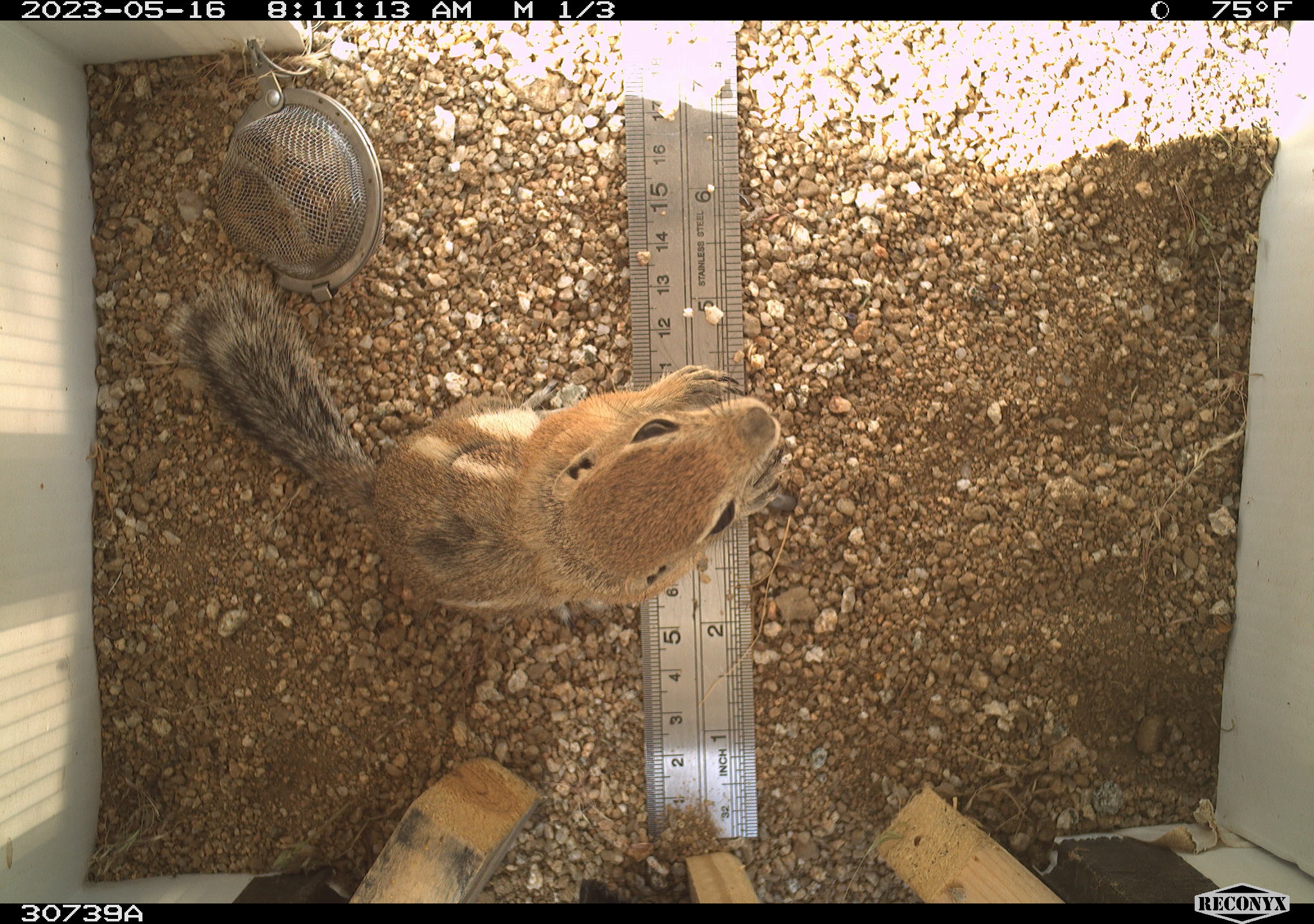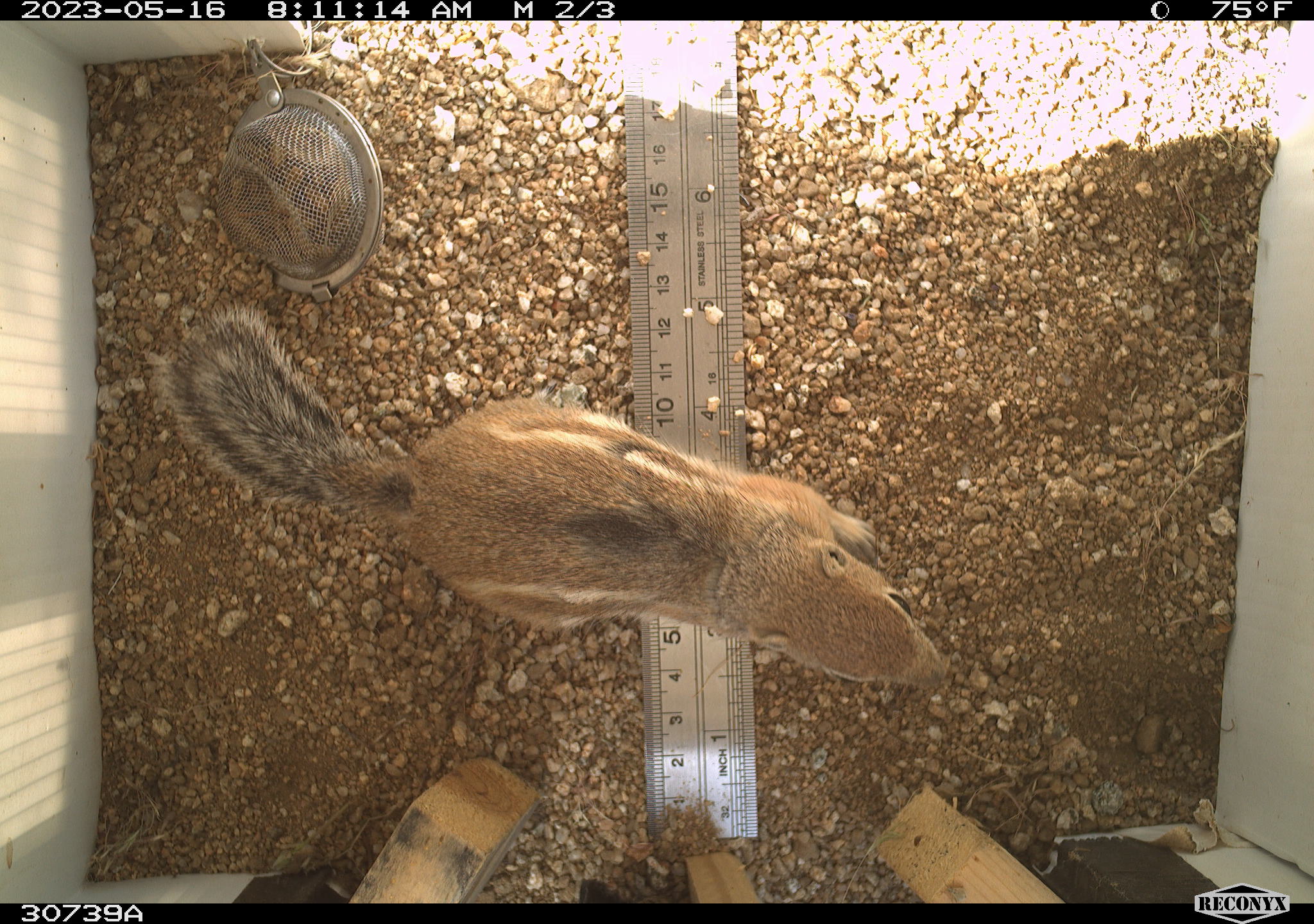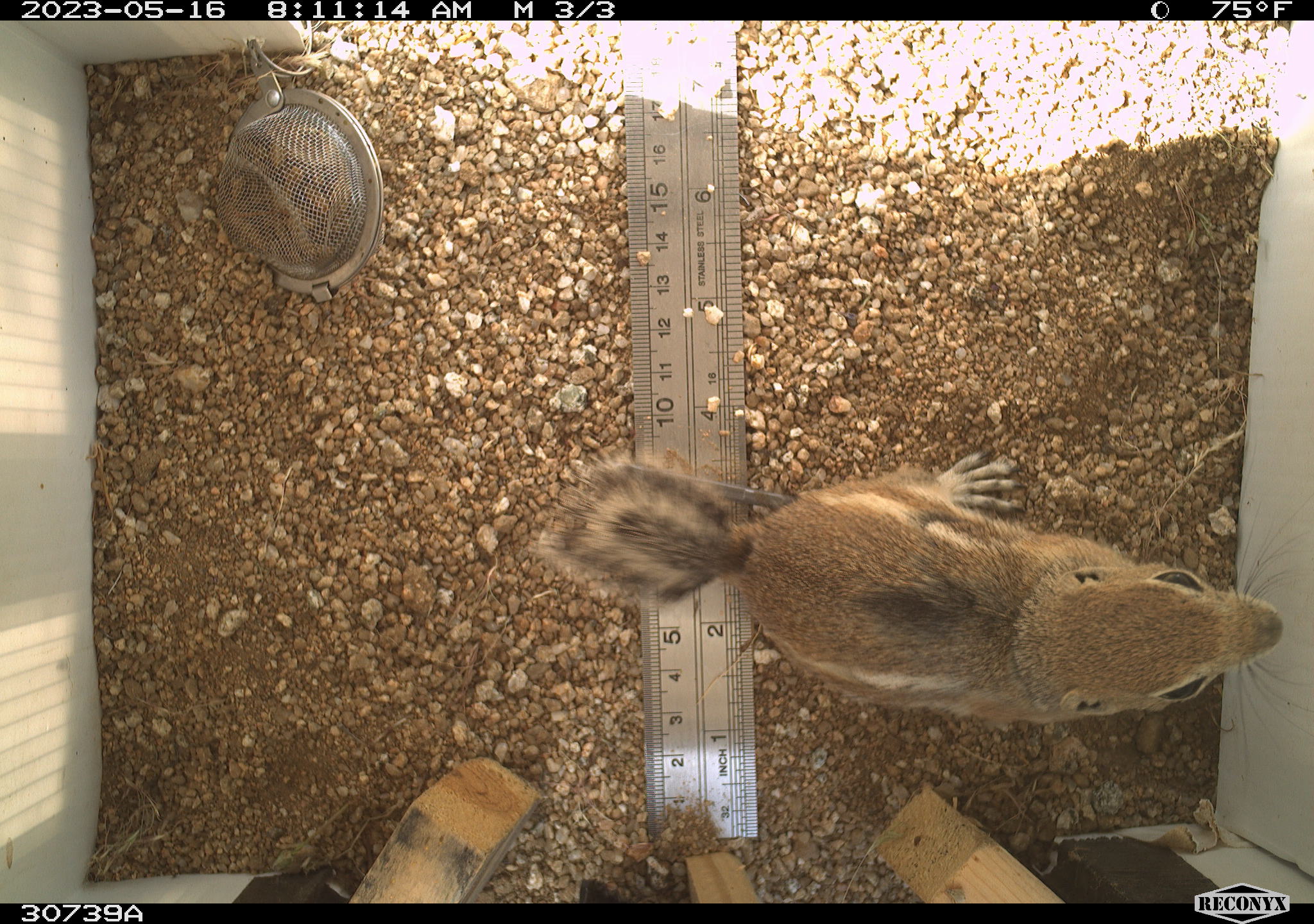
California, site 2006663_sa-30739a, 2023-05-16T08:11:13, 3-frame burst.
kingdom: Animalia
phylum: Chordata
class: Mammalia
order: Rodentia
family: Sciuridae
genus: Ammospermophilus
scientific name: Ammospermophilus leucurus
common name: white-tailed antelope squirrel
White-tailed antelope squirrel (Ammospermophilus leucurus).